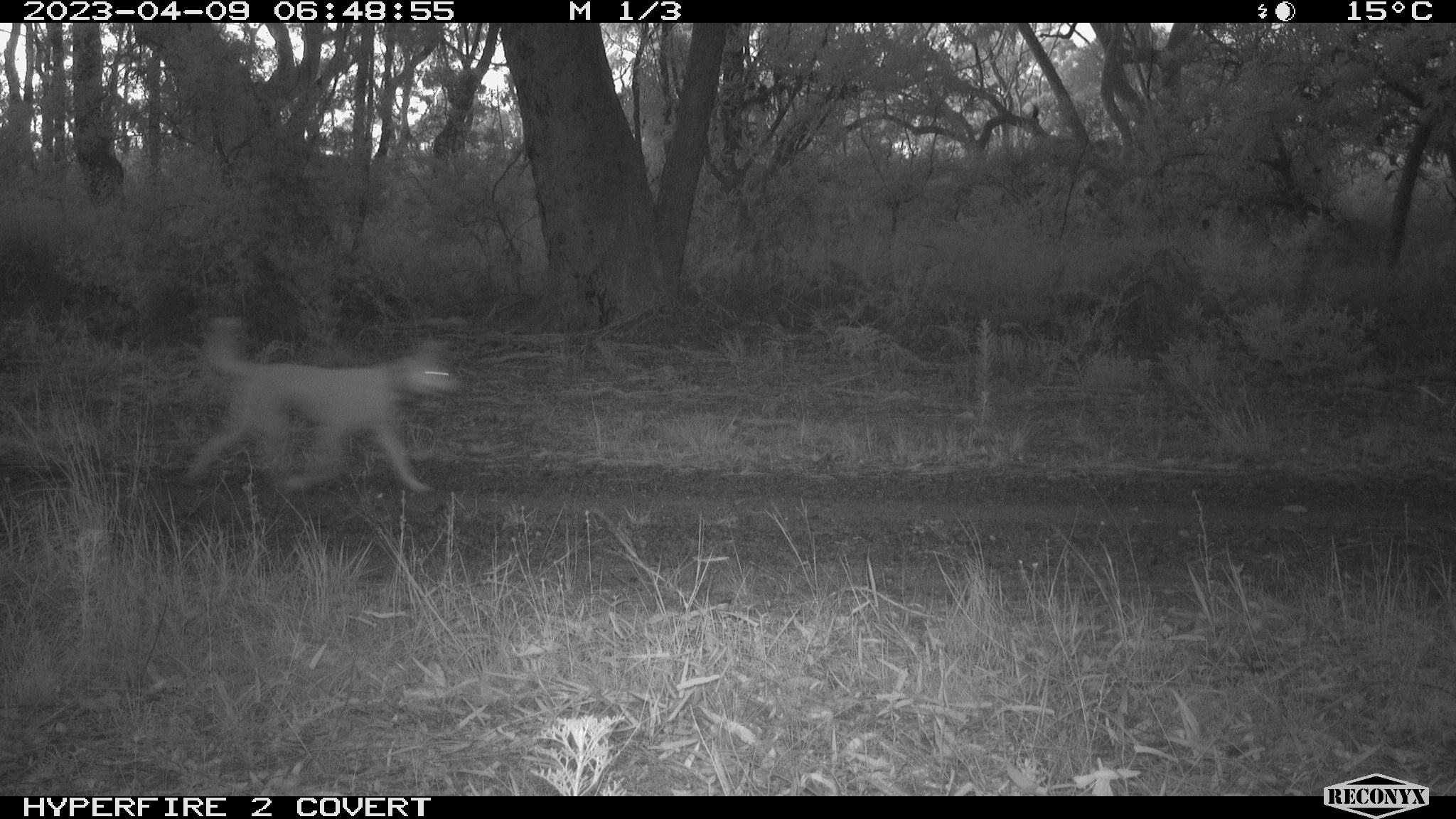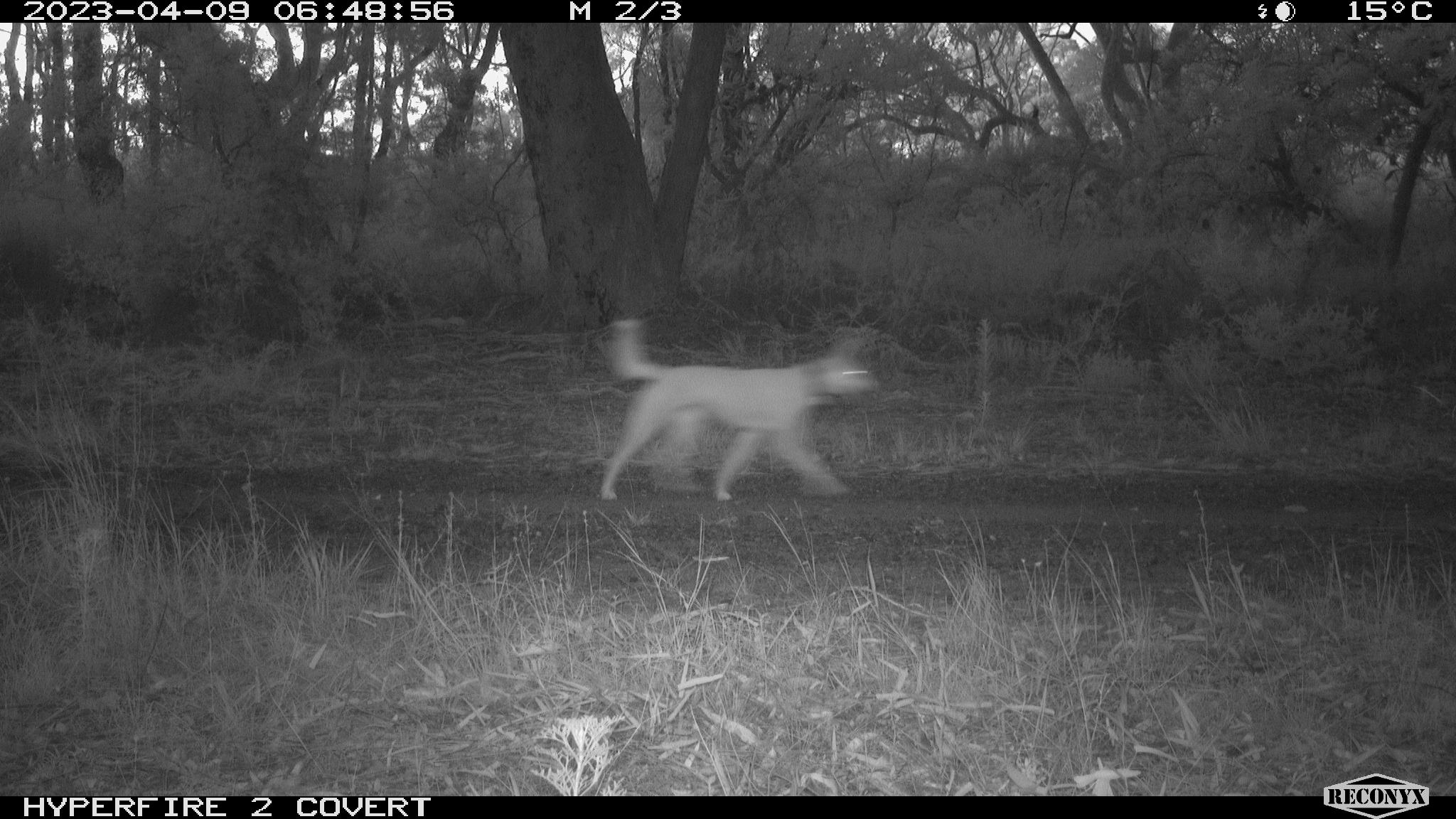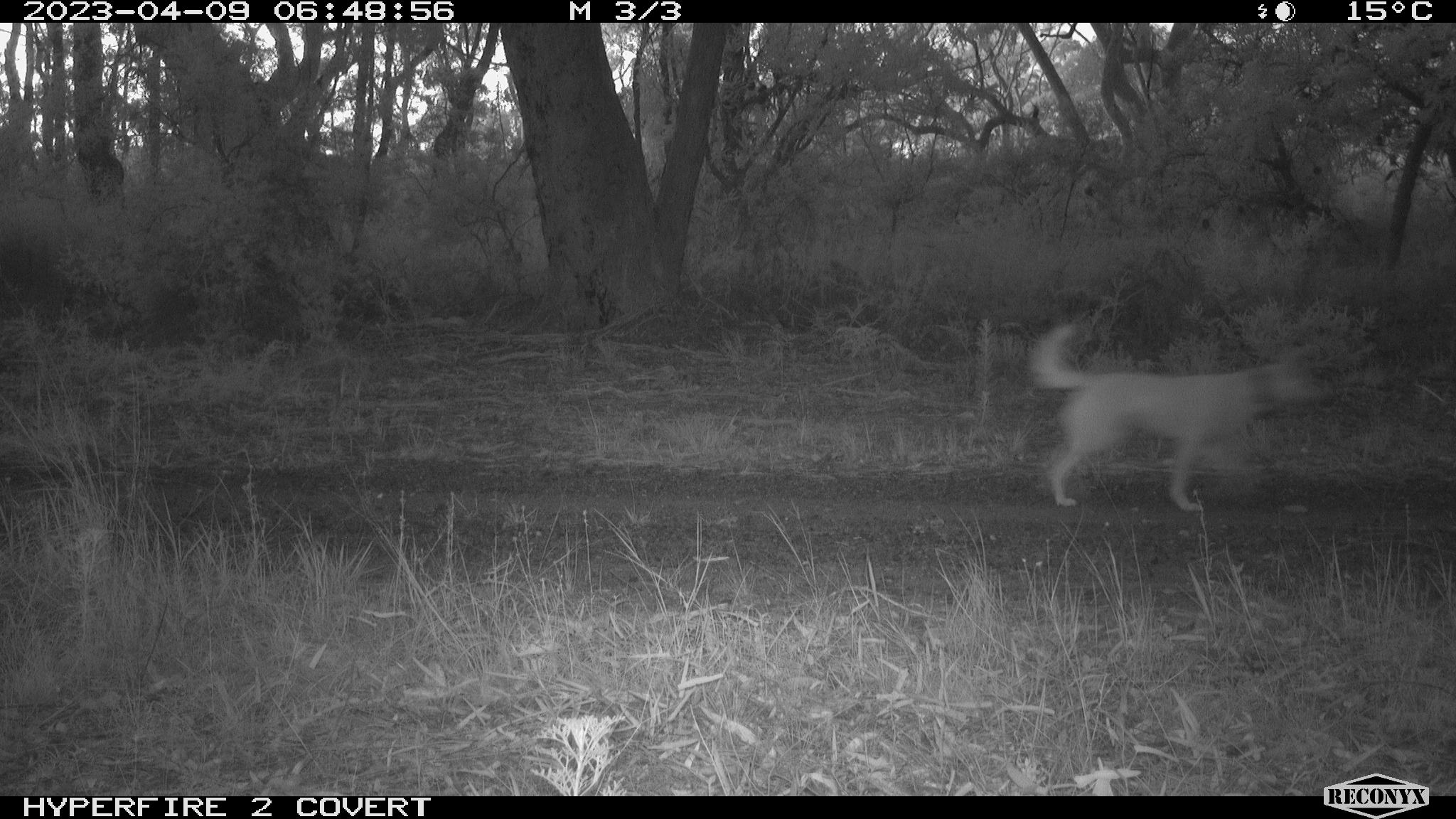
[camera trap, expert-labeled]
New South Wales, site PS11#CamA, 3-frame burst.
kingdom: Animalia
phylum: Chordata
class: Mammalia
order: Carnivora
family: Canidae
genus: Canis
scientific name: Canis familiaris dingo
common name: dingo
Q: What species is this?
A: Dingo (Canis familiaris dingo).